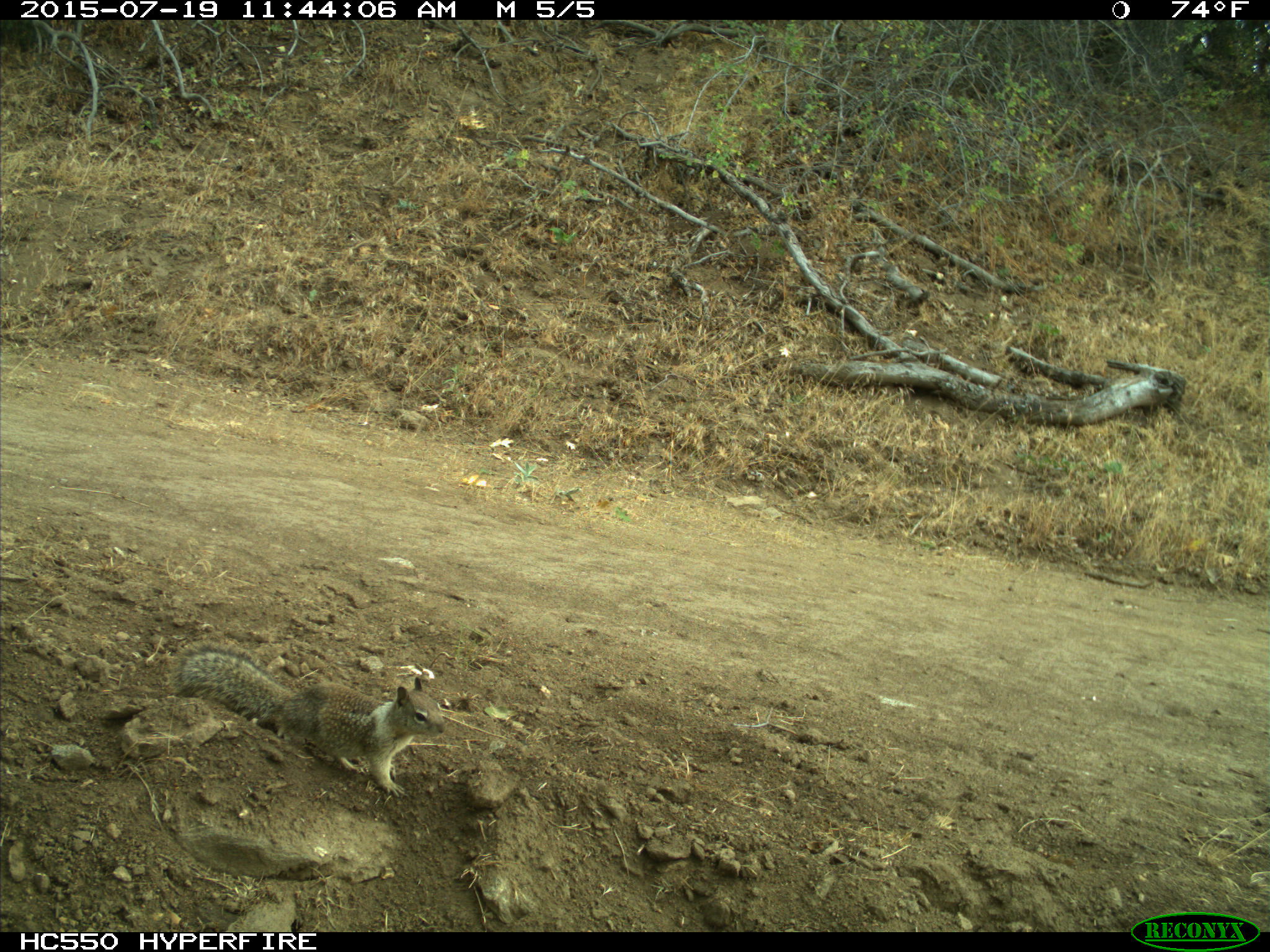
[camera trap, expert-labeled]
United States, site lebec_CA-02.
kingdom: Animalia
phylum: Chordata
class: Mammalia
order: Rodentia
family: Sciuridae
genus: Otospermophilus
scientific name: Otospermophilus beecheyi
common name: california ground squirrel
Otospermophilus beecheyi (california ground squirrel).